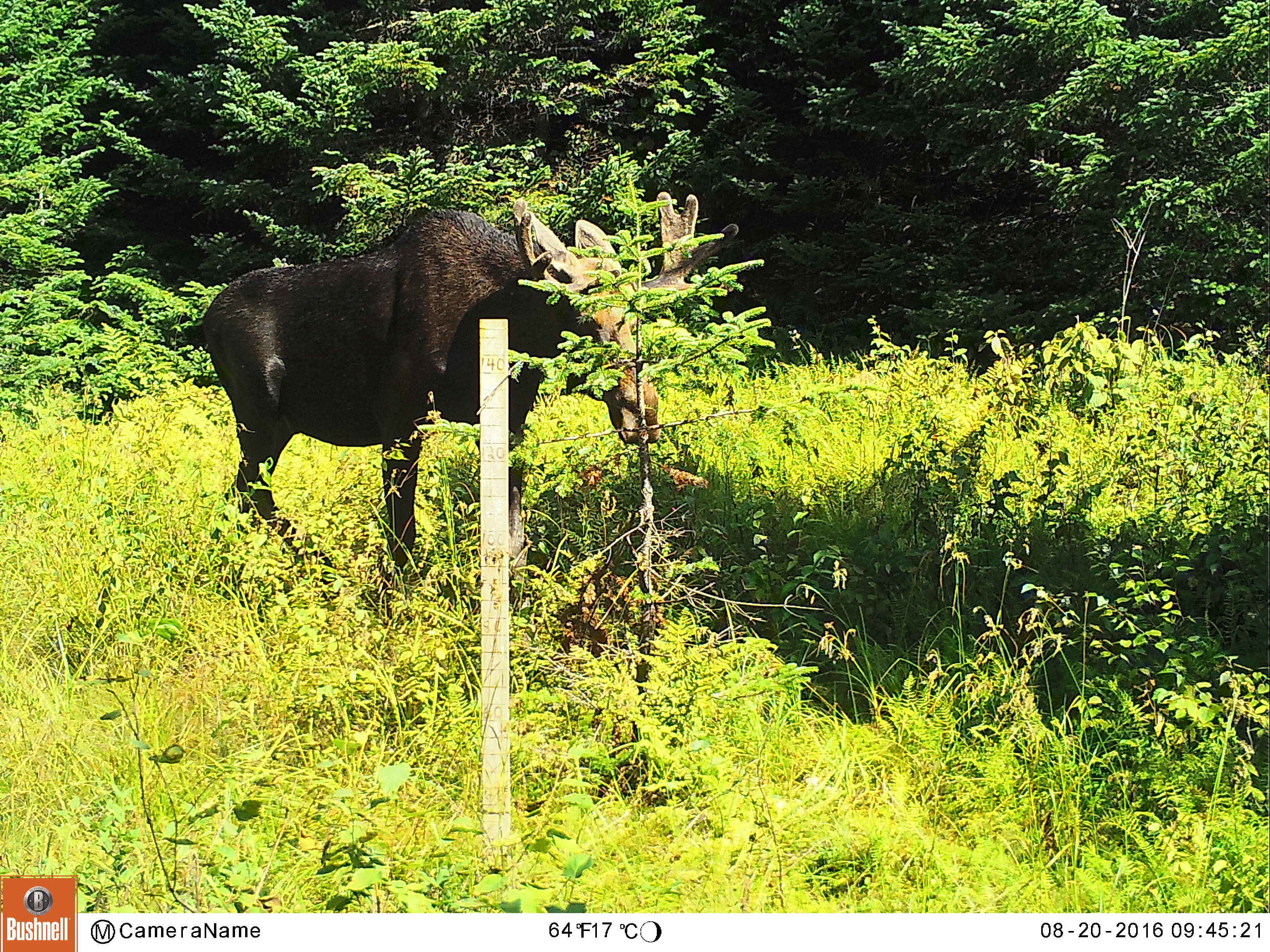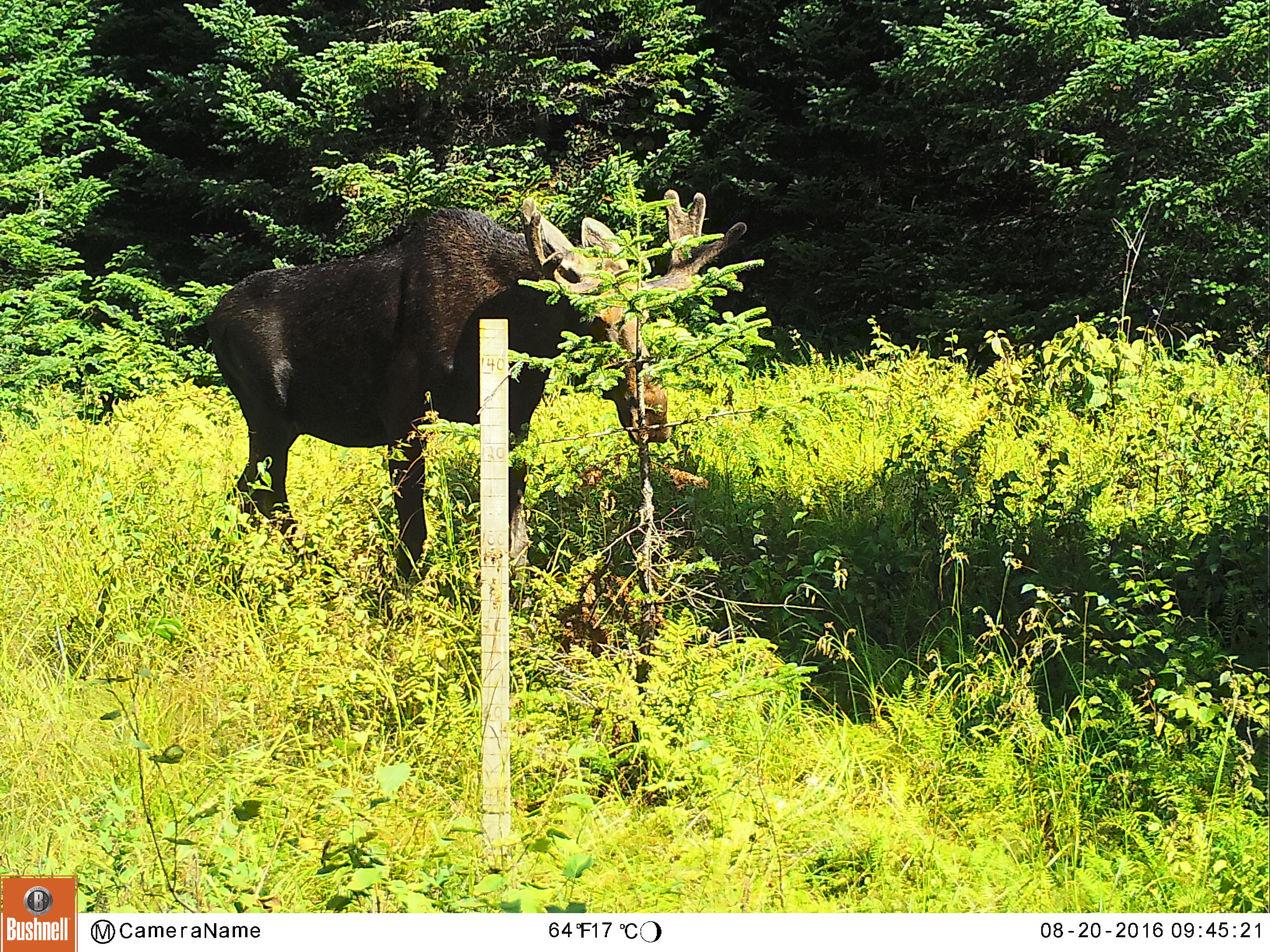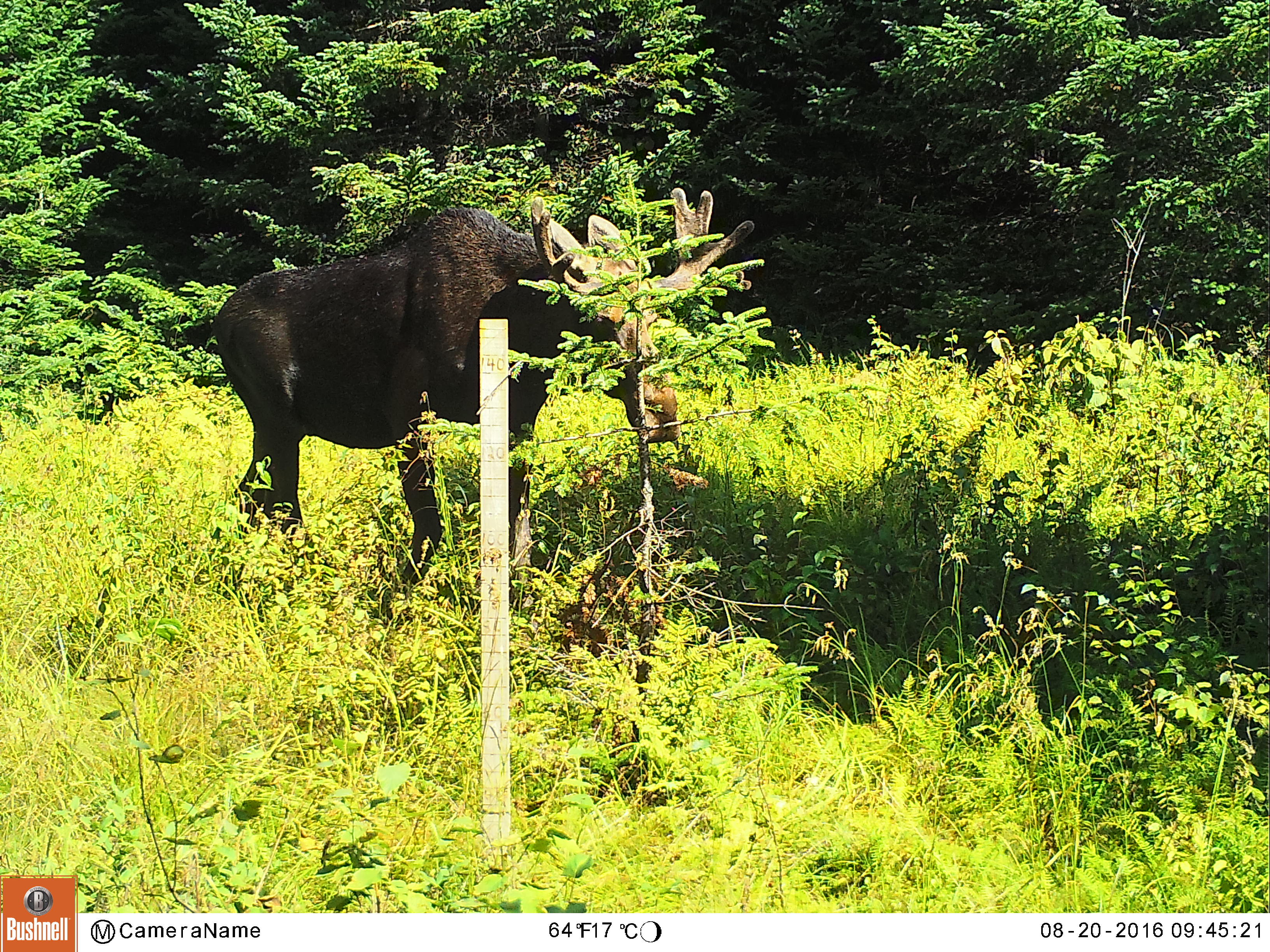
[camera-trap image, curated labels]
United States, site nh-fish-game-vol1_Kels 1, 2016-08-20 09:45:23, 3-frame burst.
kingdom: Animalia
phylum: Chordata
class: Mammalia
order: Artiodactyla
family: Cervidae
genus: Alces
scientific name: Alces alces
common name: moose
Moose (Alces alces).